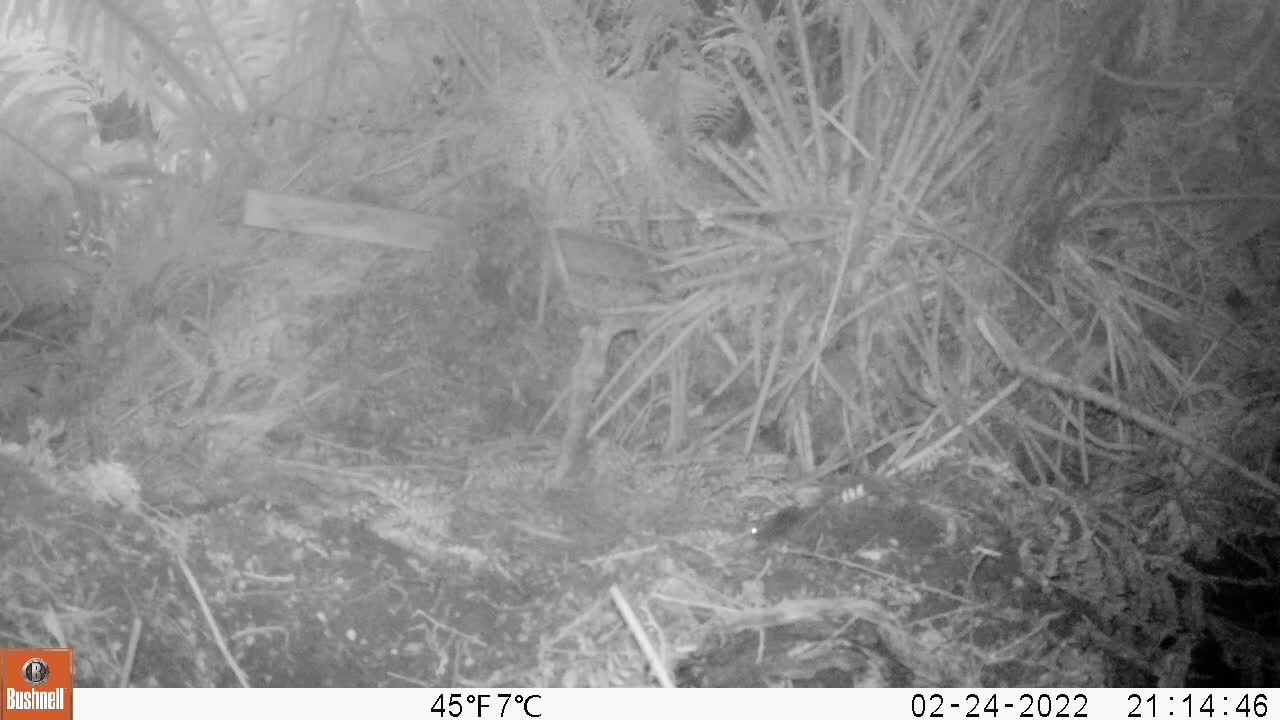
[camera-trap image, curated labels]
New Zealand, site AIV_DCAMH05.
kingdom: Animalia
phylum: Chordata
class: Mammalia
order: Rodentia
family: Muridae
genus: Mus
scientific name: Mus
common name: mouse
Mouse (Mus).